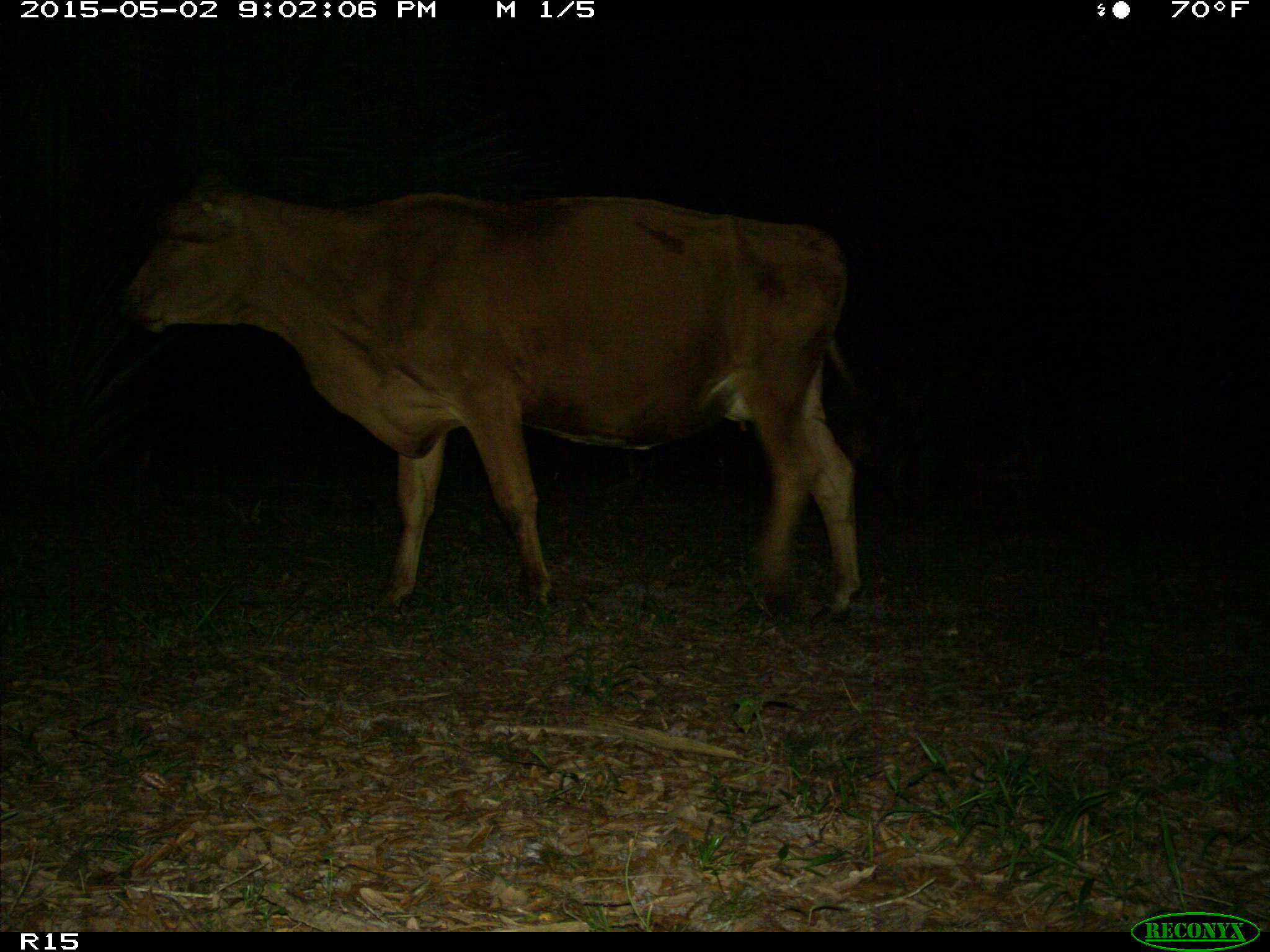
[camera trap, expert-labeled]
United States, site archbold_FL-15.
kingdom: Animalia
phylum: Chordata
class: Mammalia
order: Artiodactyla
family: Bovidae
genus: Bos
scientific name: Bos taurus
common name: domestic cow